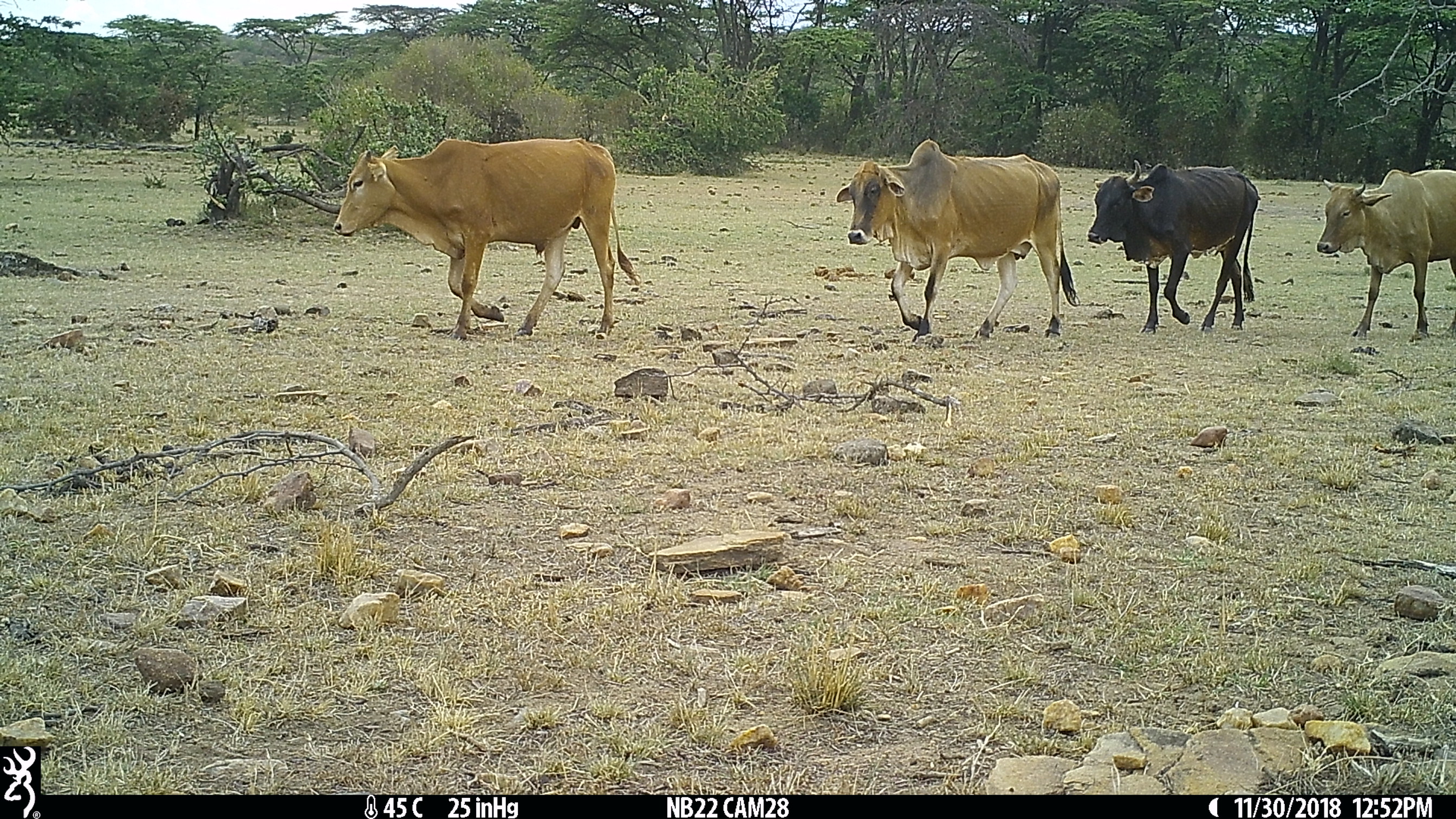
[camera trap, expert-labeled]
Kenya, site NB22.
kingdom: Animalia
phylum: Chordata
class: Mammalia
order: Artiodactyla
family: Bovidae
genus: Bos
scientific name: Bos taurus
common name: cattle